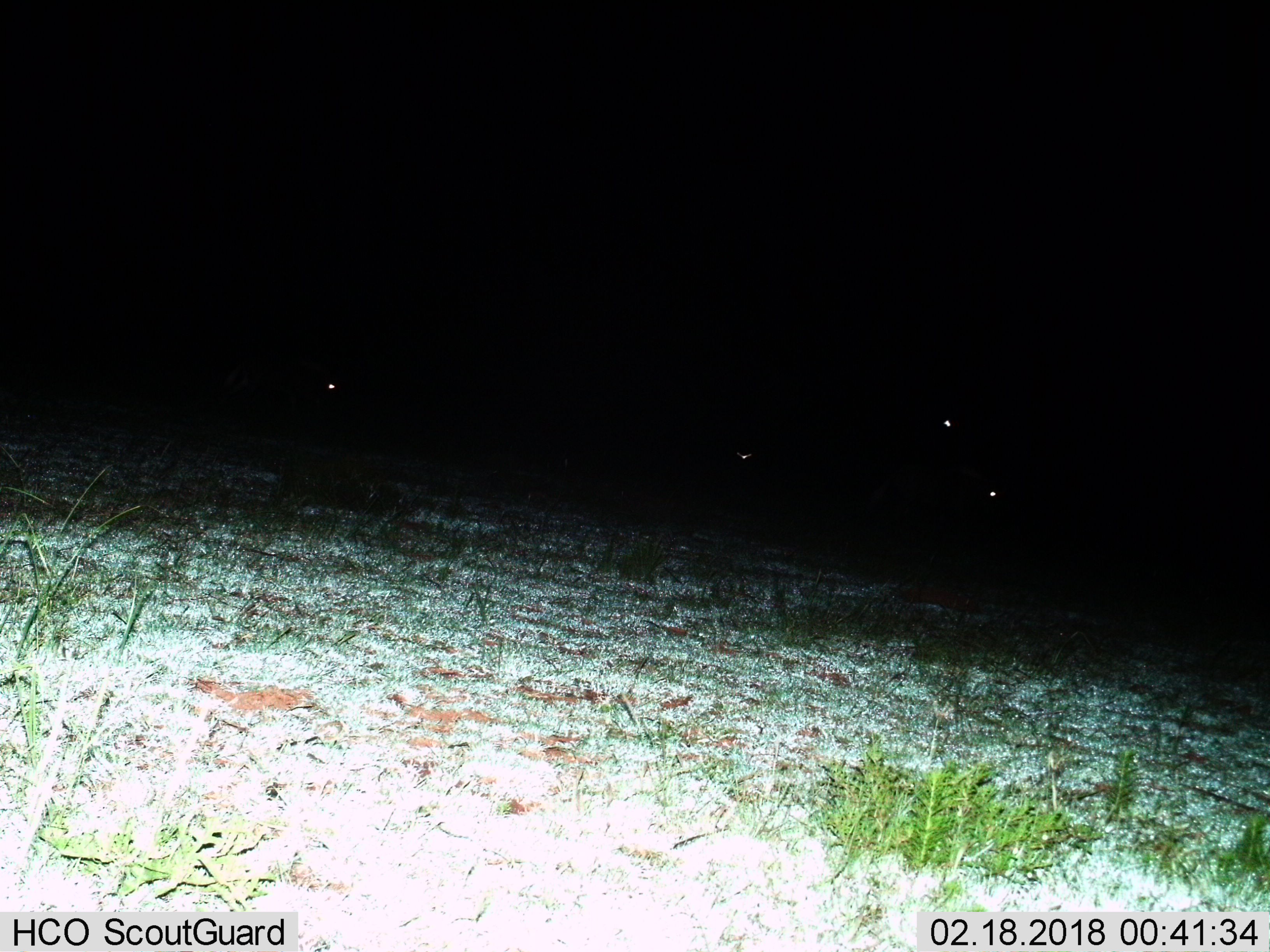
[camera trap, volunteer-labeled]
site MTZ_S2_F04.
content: unidentified animal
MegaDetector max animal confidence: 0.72